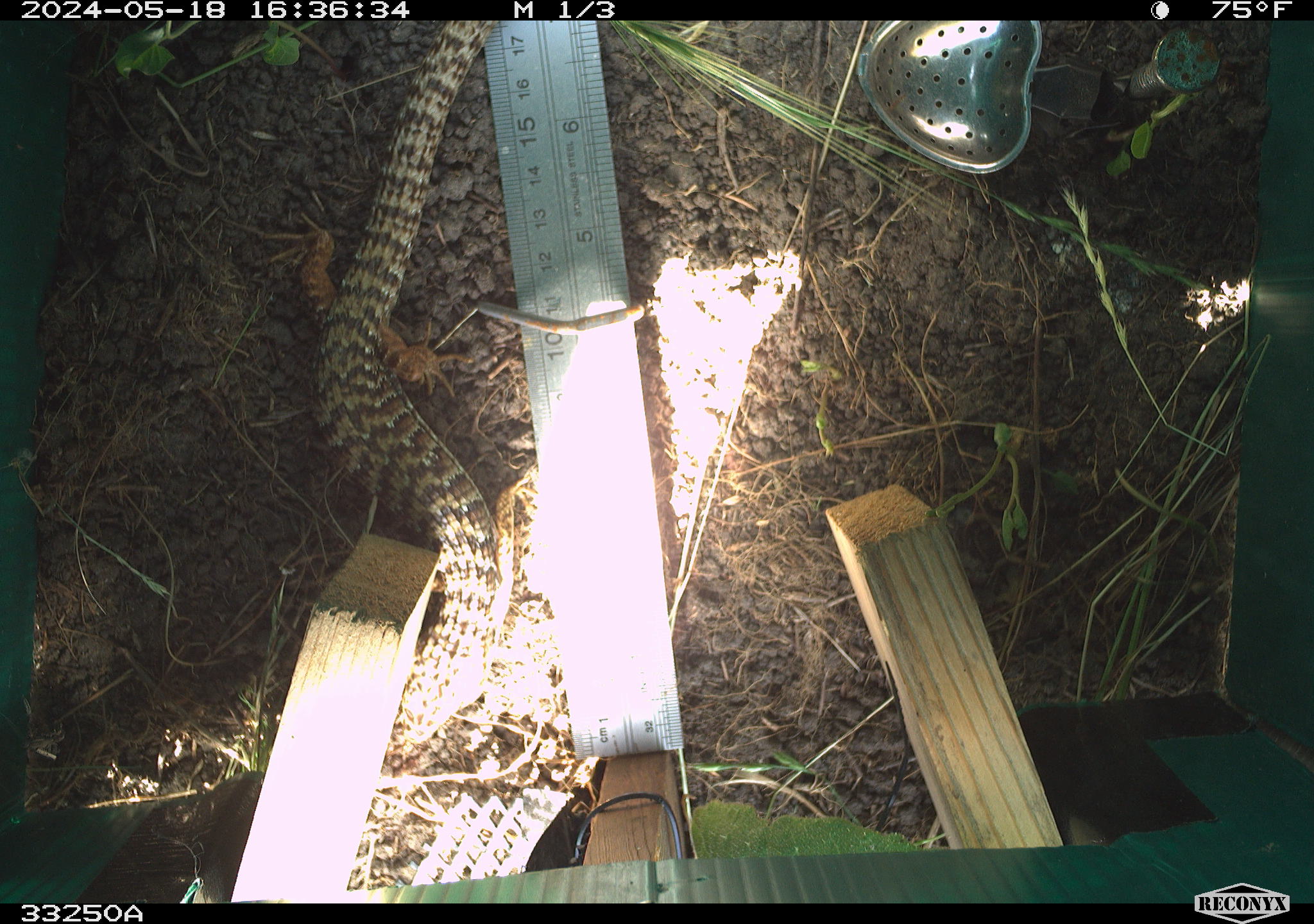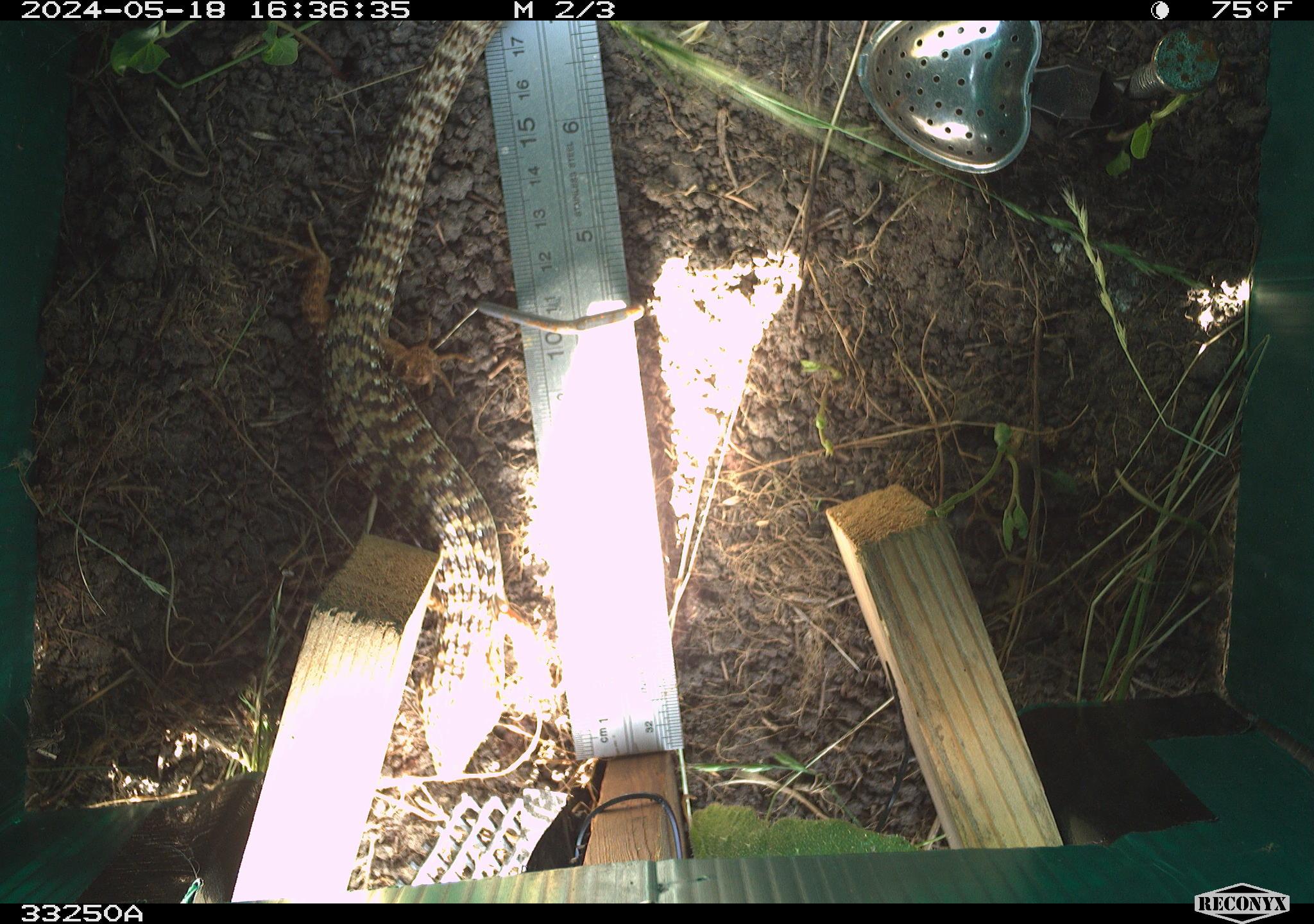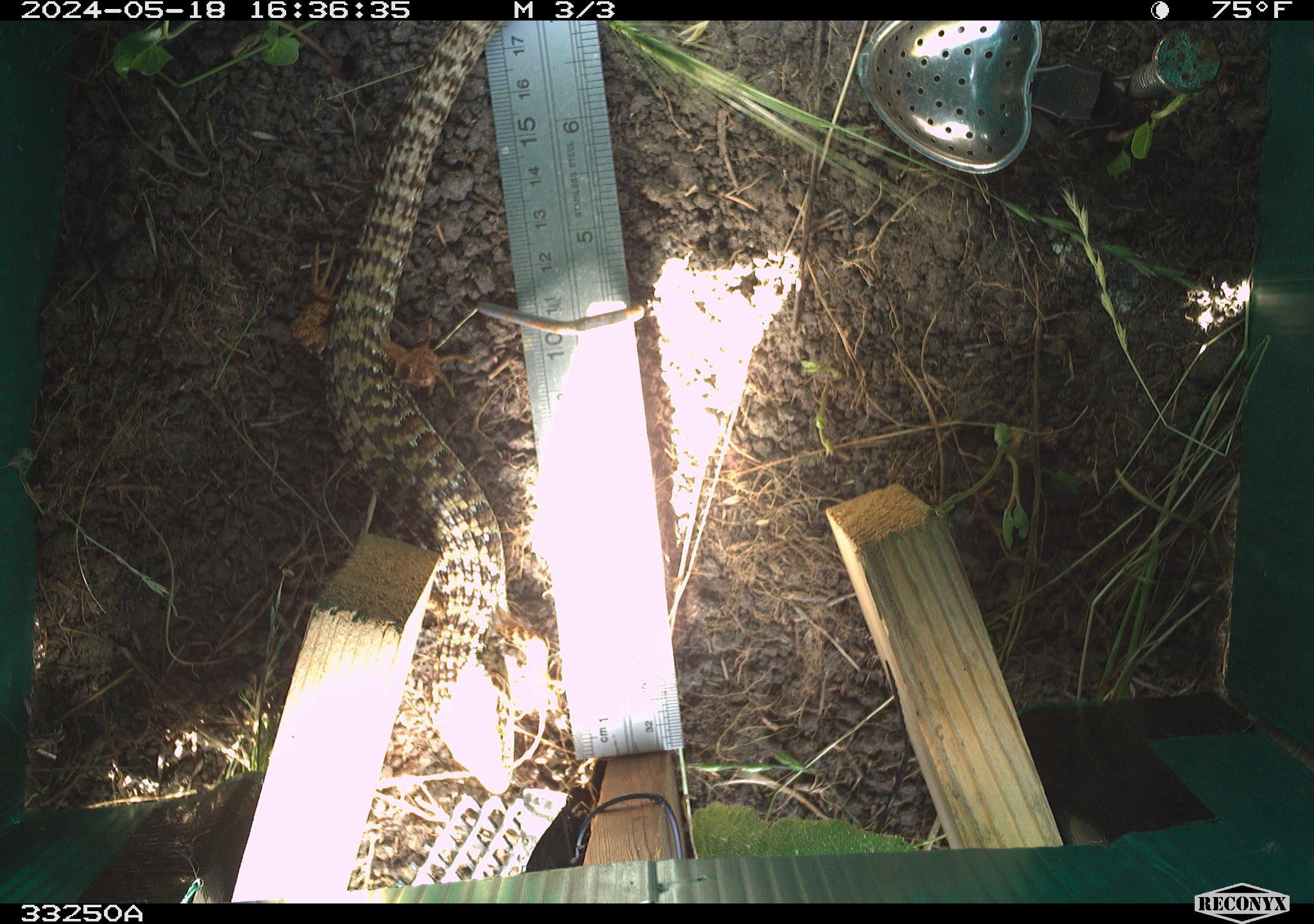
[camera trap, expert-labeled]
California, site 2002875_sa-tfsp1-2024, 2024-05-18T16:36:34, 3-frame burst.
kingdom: Animalia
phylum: Chordata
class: Reptilia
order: Squamata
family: Anguidae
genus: Elgaria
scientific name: Elgaria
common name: alligator lizards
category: elgaria species